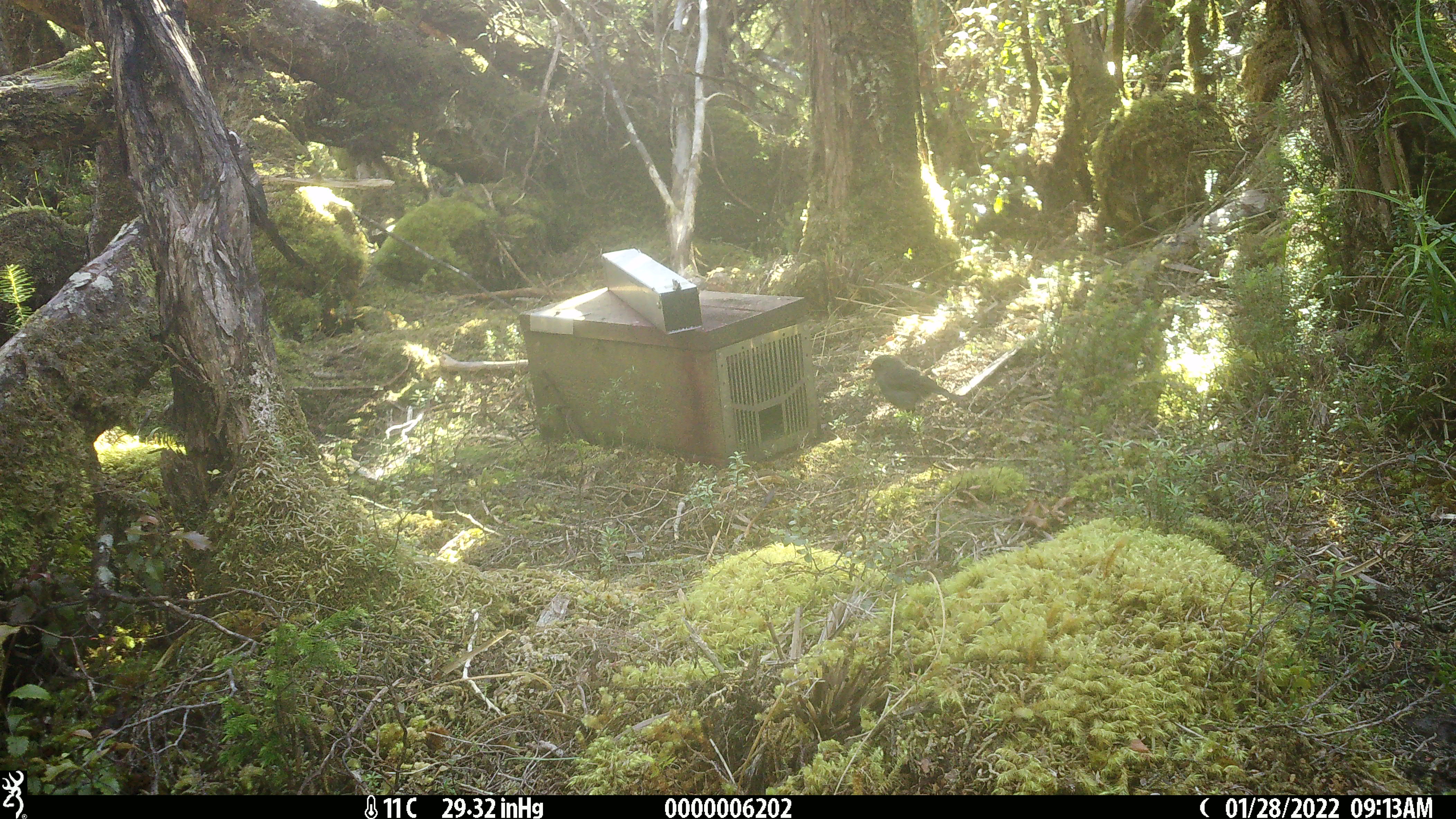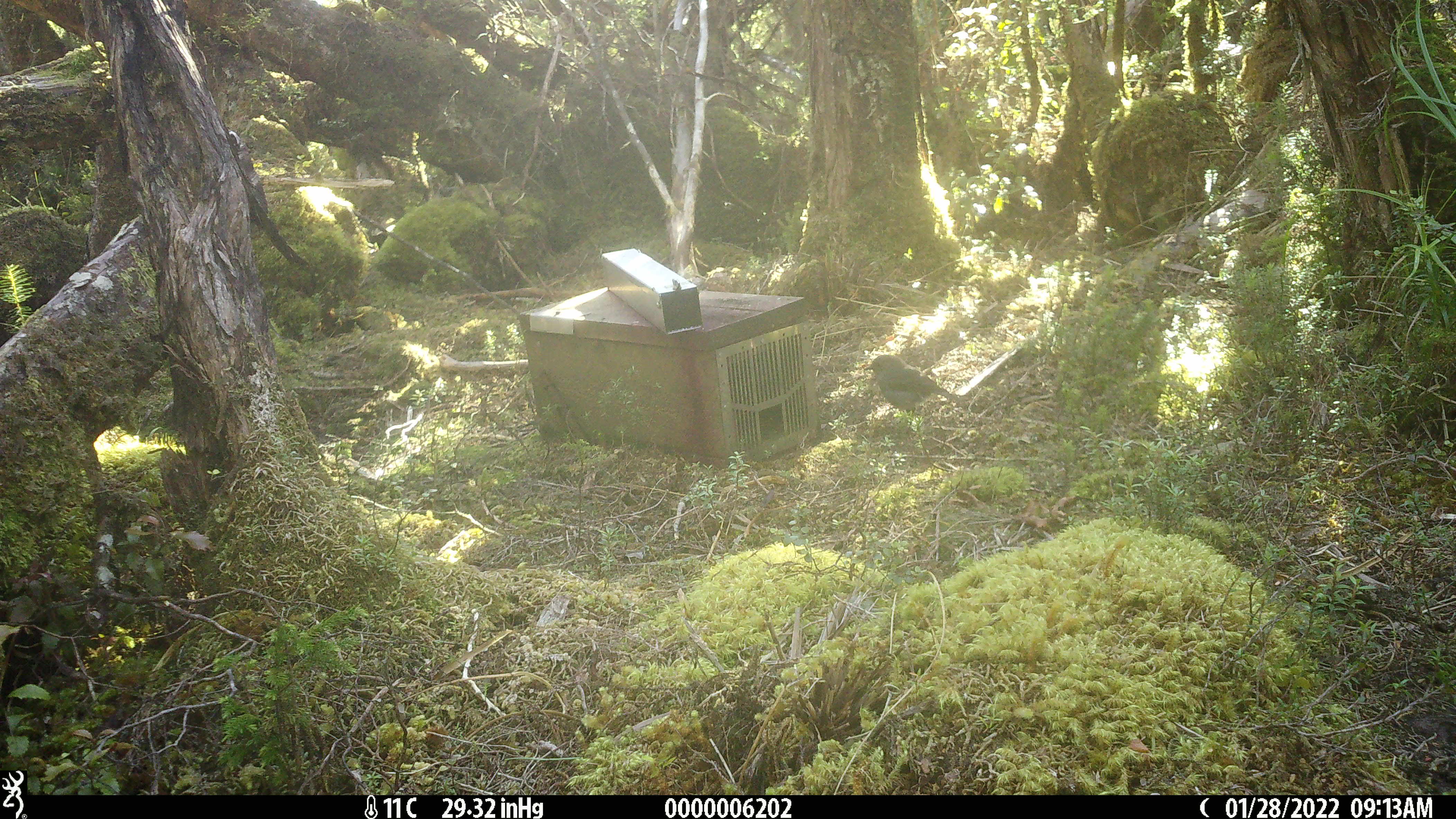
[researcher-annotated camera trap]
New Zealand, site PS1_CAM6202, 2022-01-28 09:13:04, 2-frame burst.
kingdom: Animalia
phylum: Chordata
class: Aves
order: Passeriformes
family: Petroicidae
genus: Petroica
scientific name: Petroica australis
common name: new zealand robin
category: robin